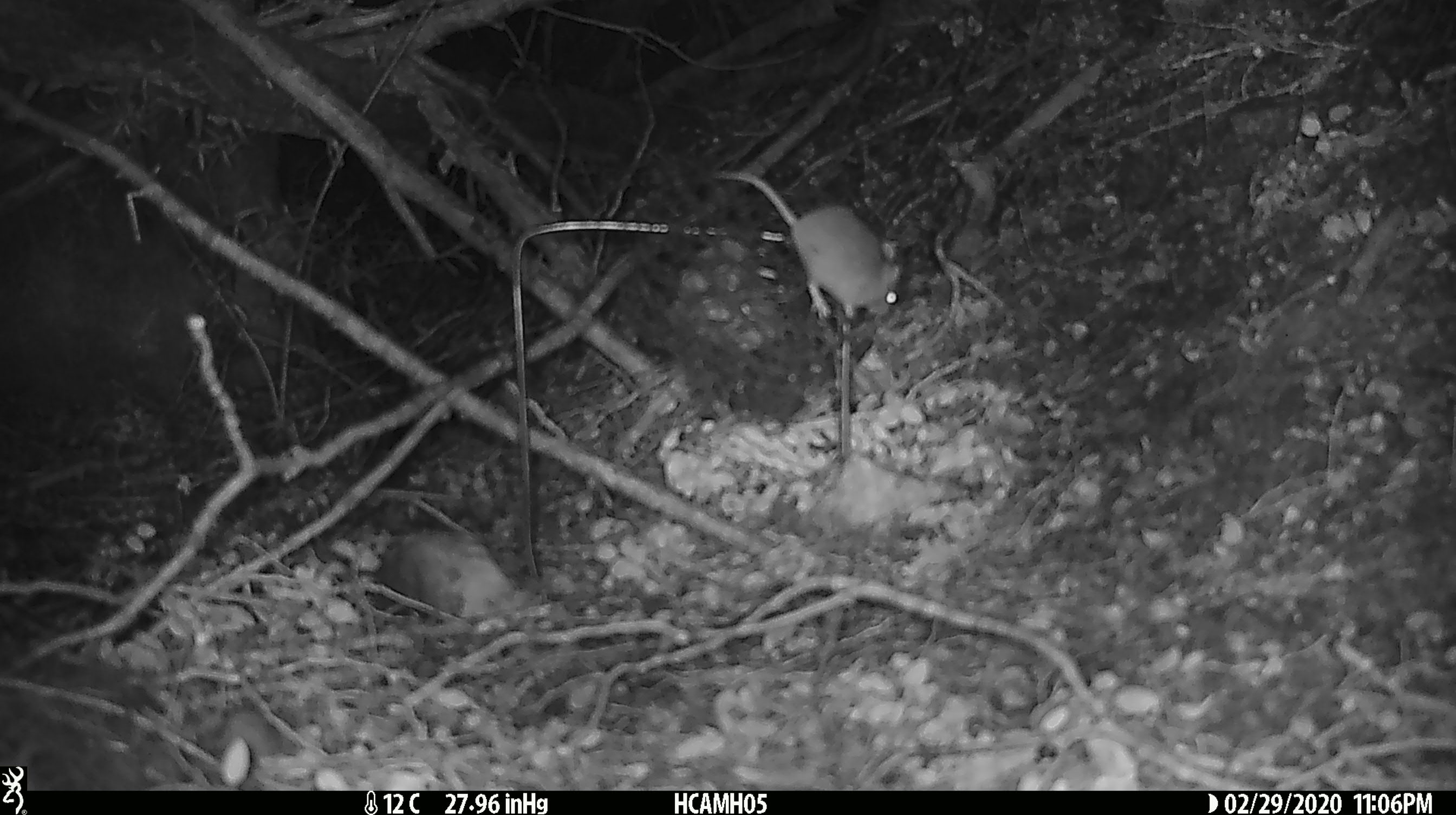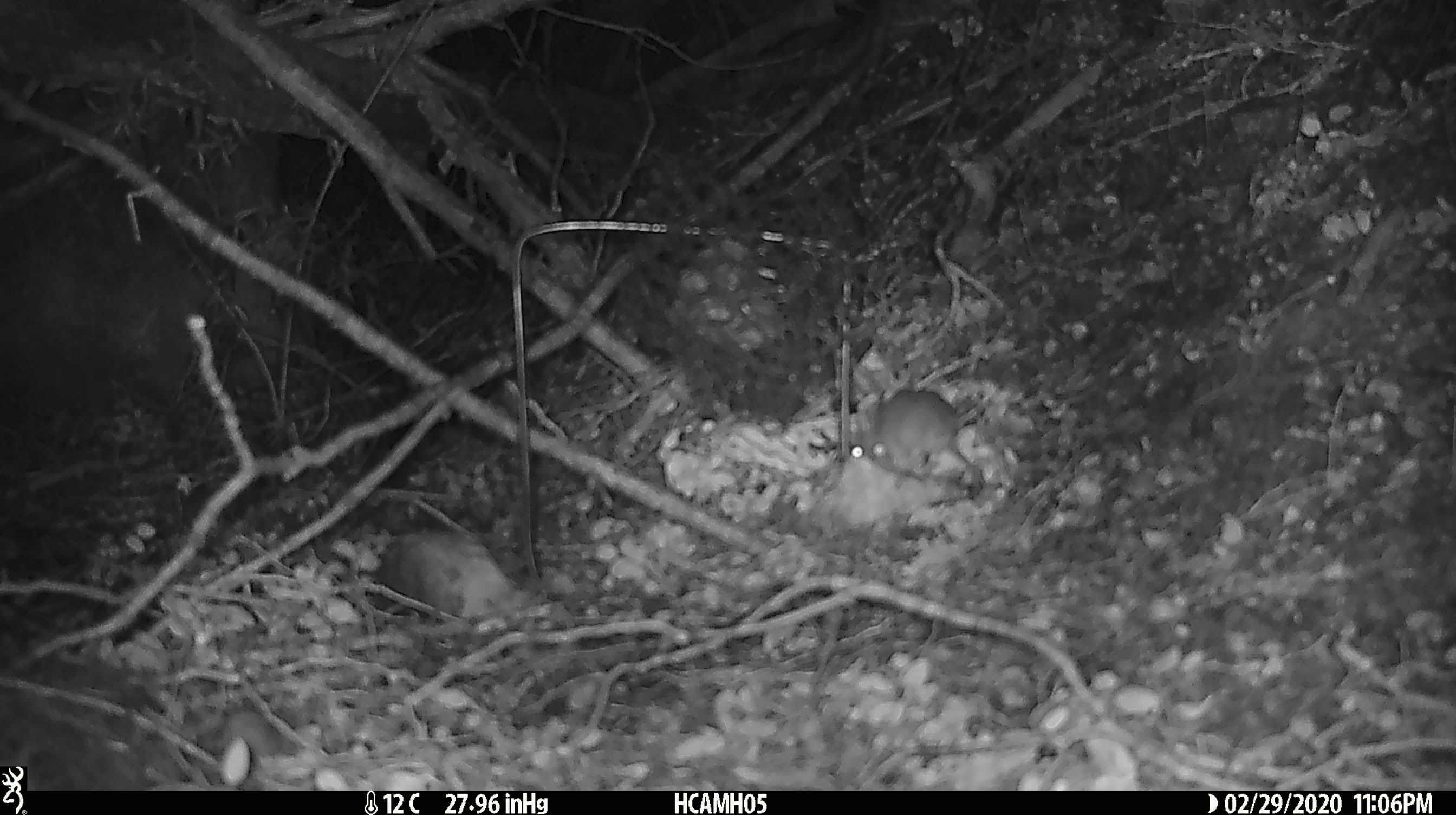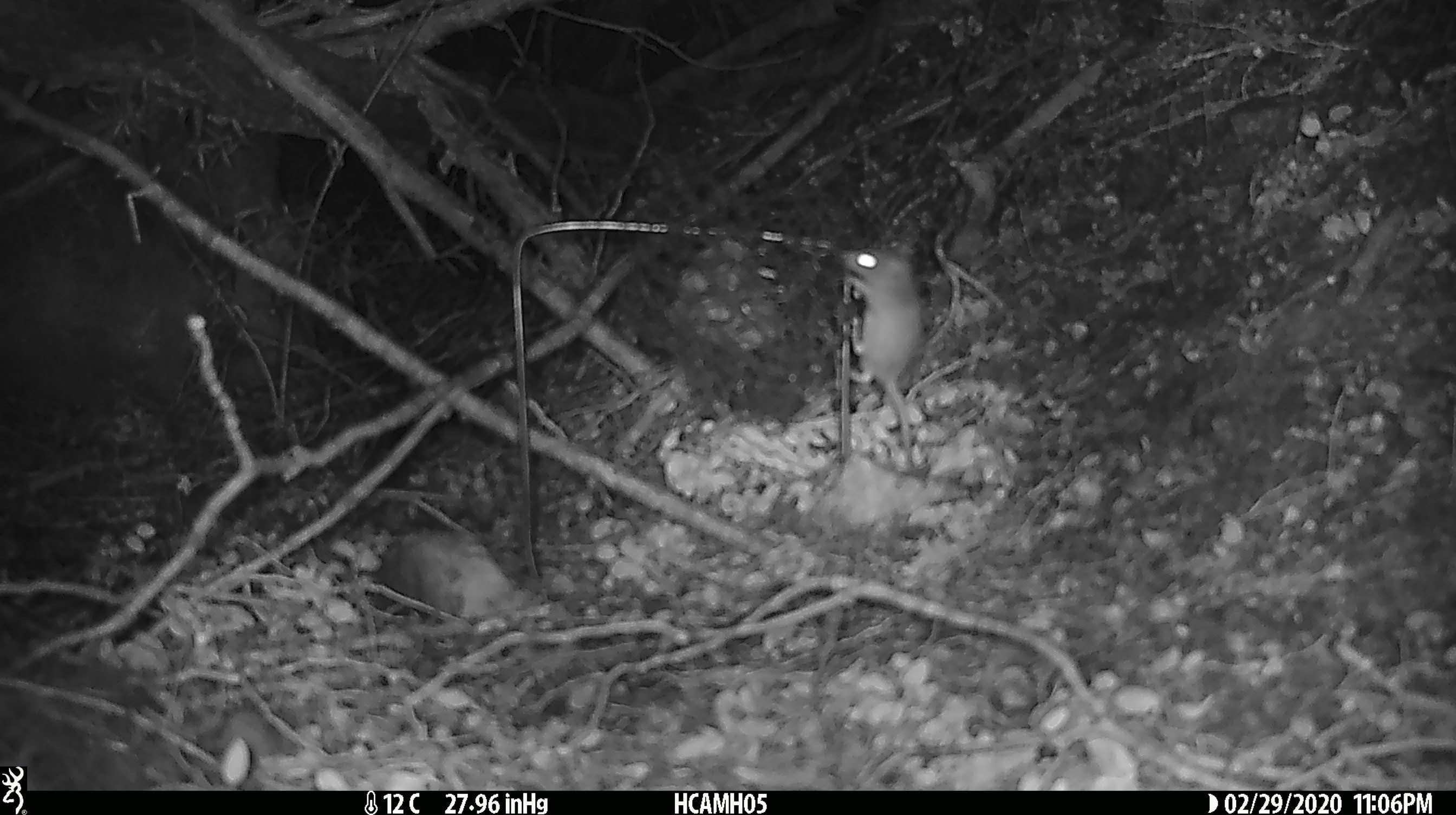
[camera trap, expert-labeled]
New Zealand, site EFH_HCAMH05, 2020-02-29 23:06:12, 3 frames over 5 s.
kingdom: Animalia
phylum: Chordata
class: Mammalia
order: Rodentia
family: Muridae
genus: Mus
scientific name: Mus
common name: mouse